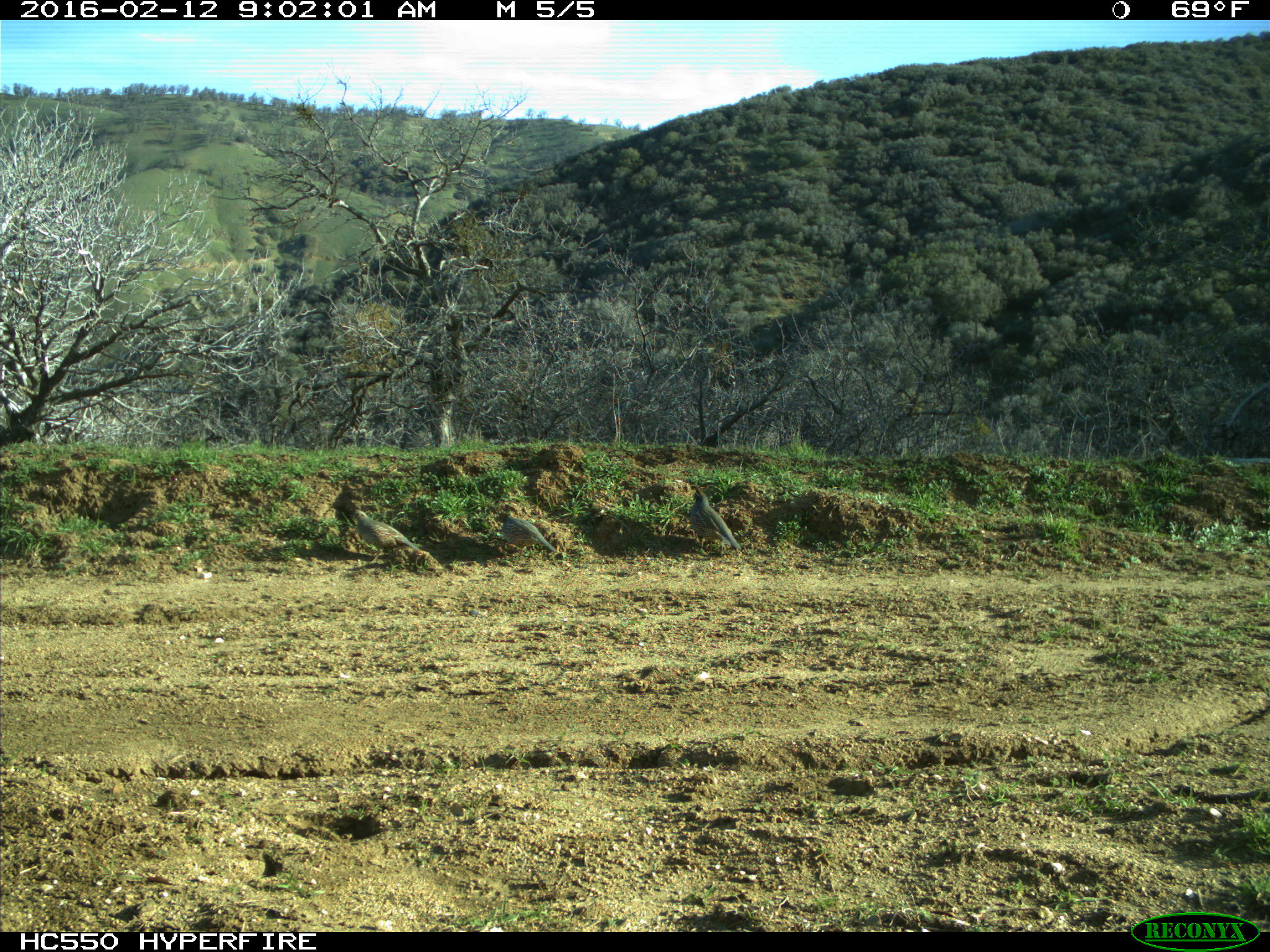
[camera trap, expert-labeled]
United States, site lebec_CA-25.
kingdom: Animalia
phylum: Chordata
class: Aves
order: Galliformes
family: Odontophoridae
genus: Callipepla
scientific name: Callipepla californica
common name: california quail